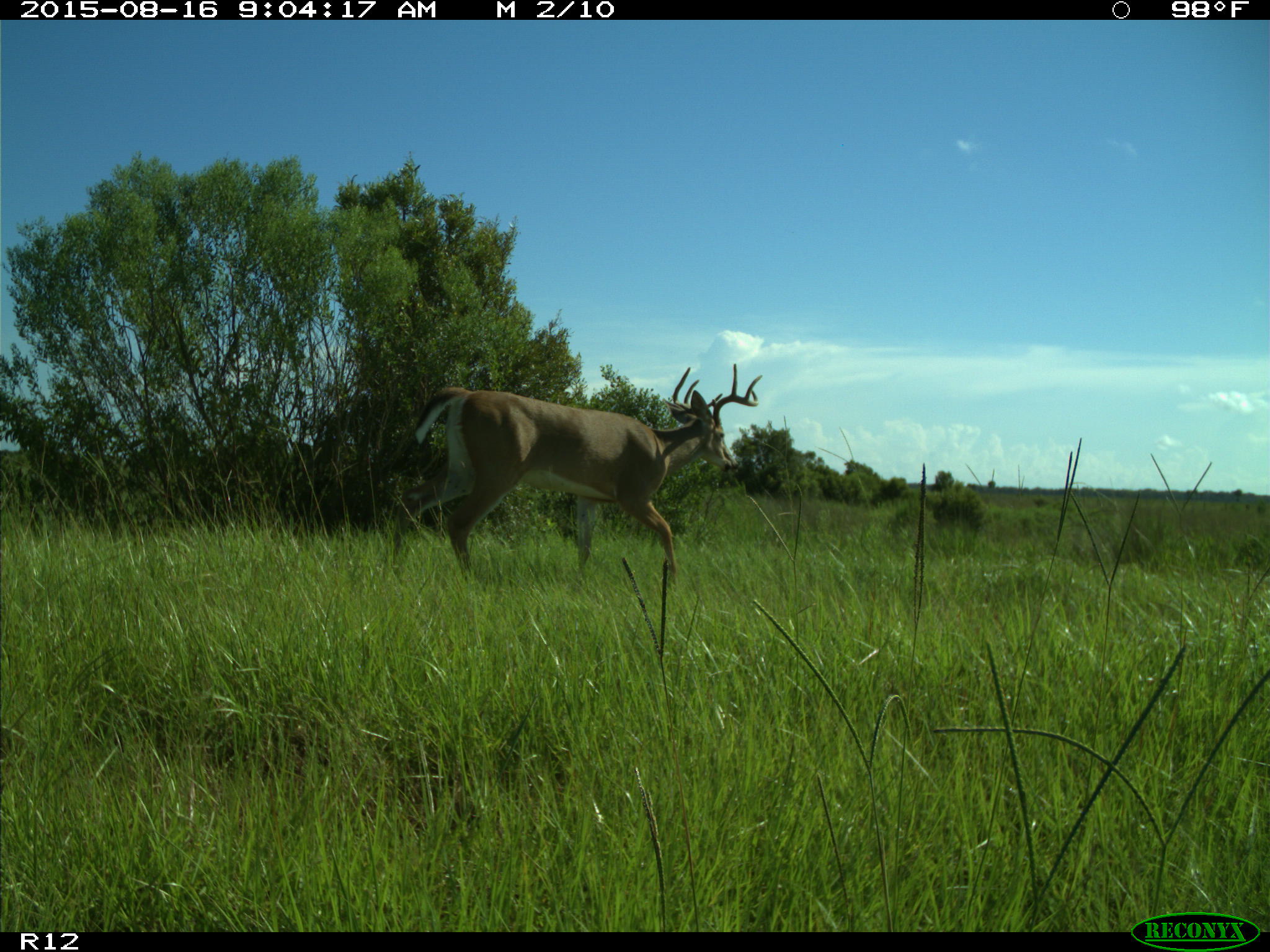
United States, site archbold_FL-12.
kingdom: Animalia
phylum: Chordata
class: Mammalia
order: Artiodactyla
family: Cervidae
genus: Odocoileus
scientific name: Odocoileus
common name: deer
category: unidentified deer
Unidentified deer (deer) (Odocoileus).